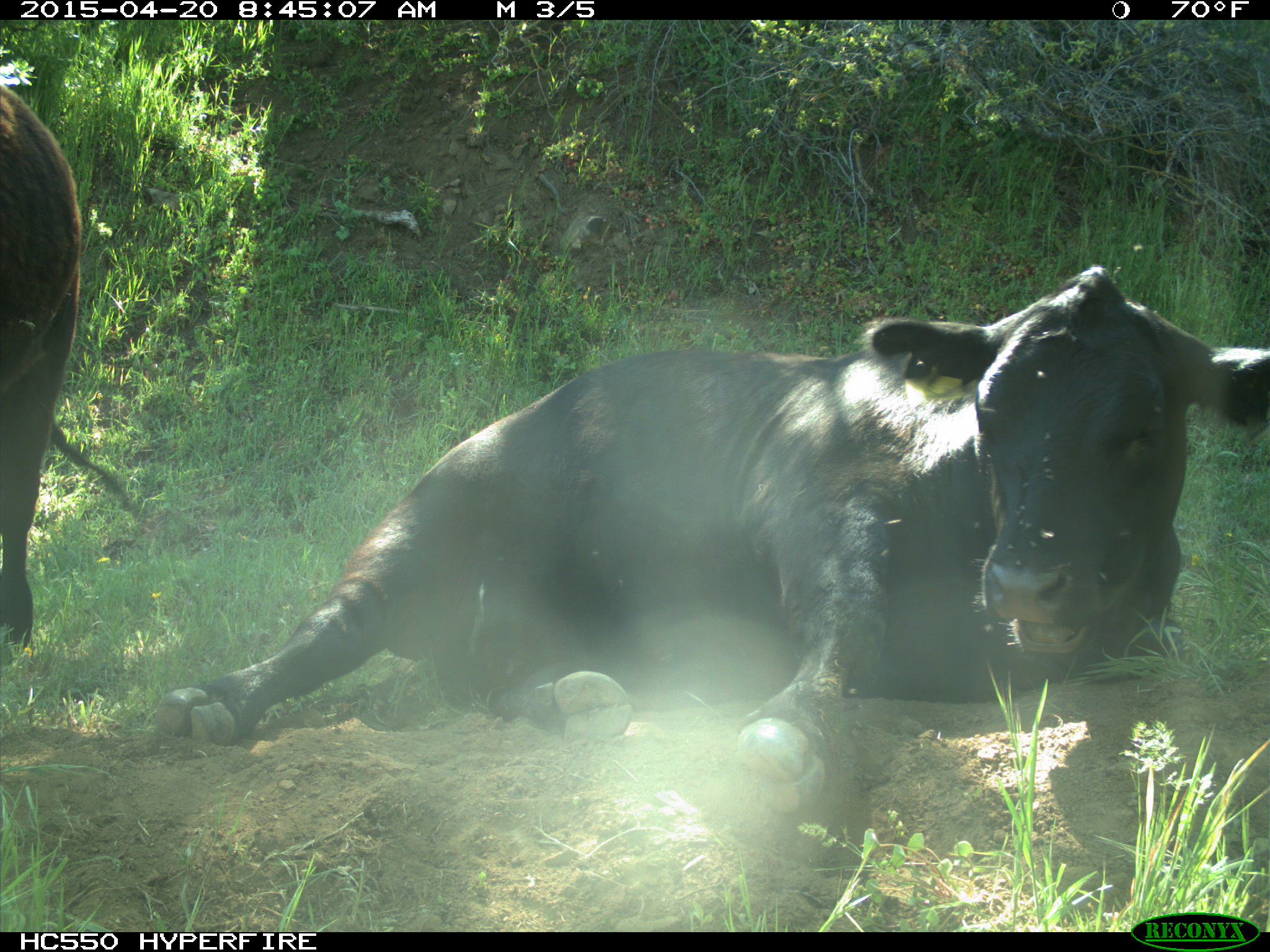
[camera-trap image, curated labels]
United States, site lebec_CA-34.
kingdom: Animalia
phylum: Chordata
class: Mammalia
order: Artiodactyla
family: Bovidae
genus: Bos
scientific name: Bos taurus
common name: domestic cow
Bos taurus (domestic cow).